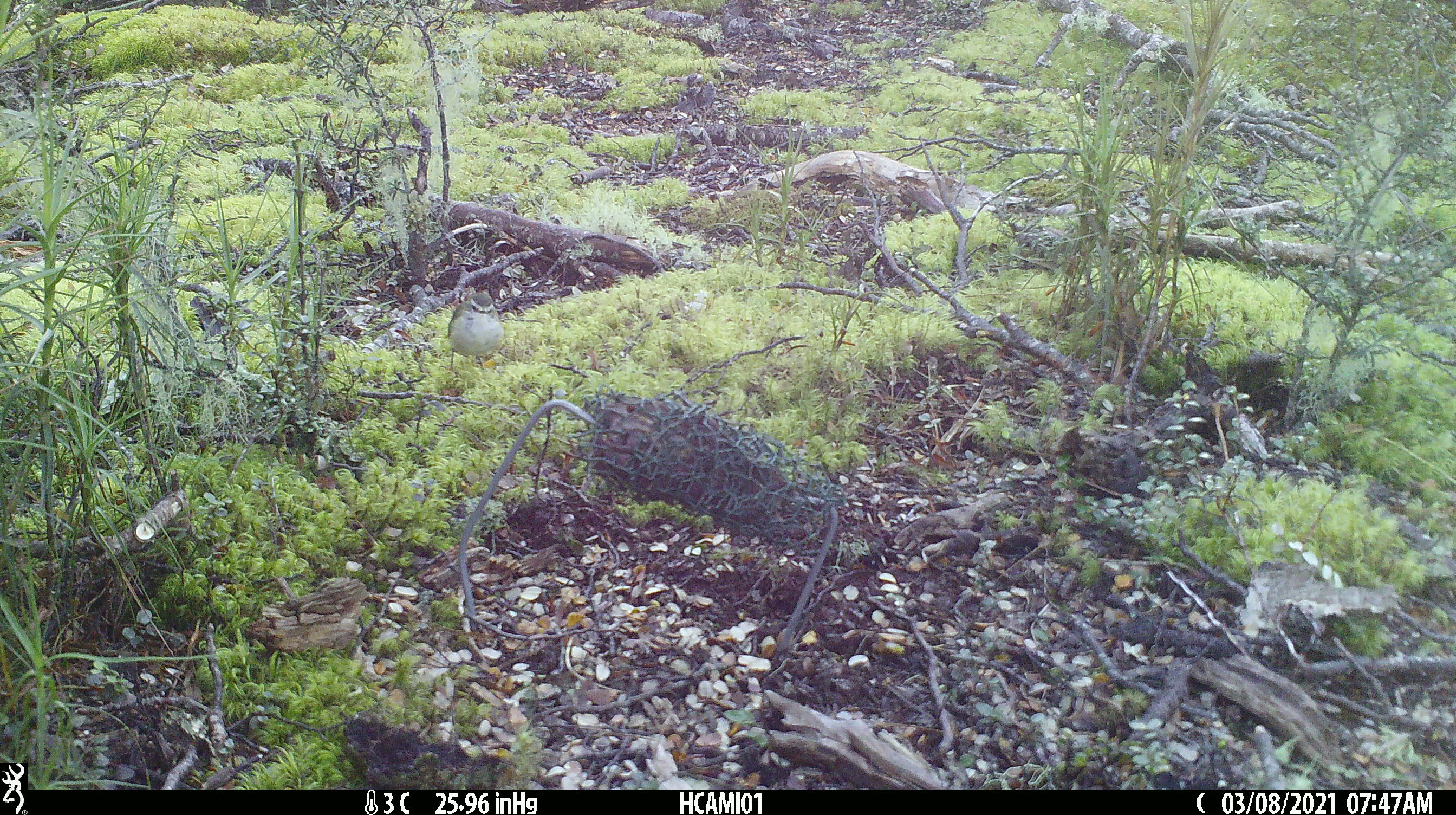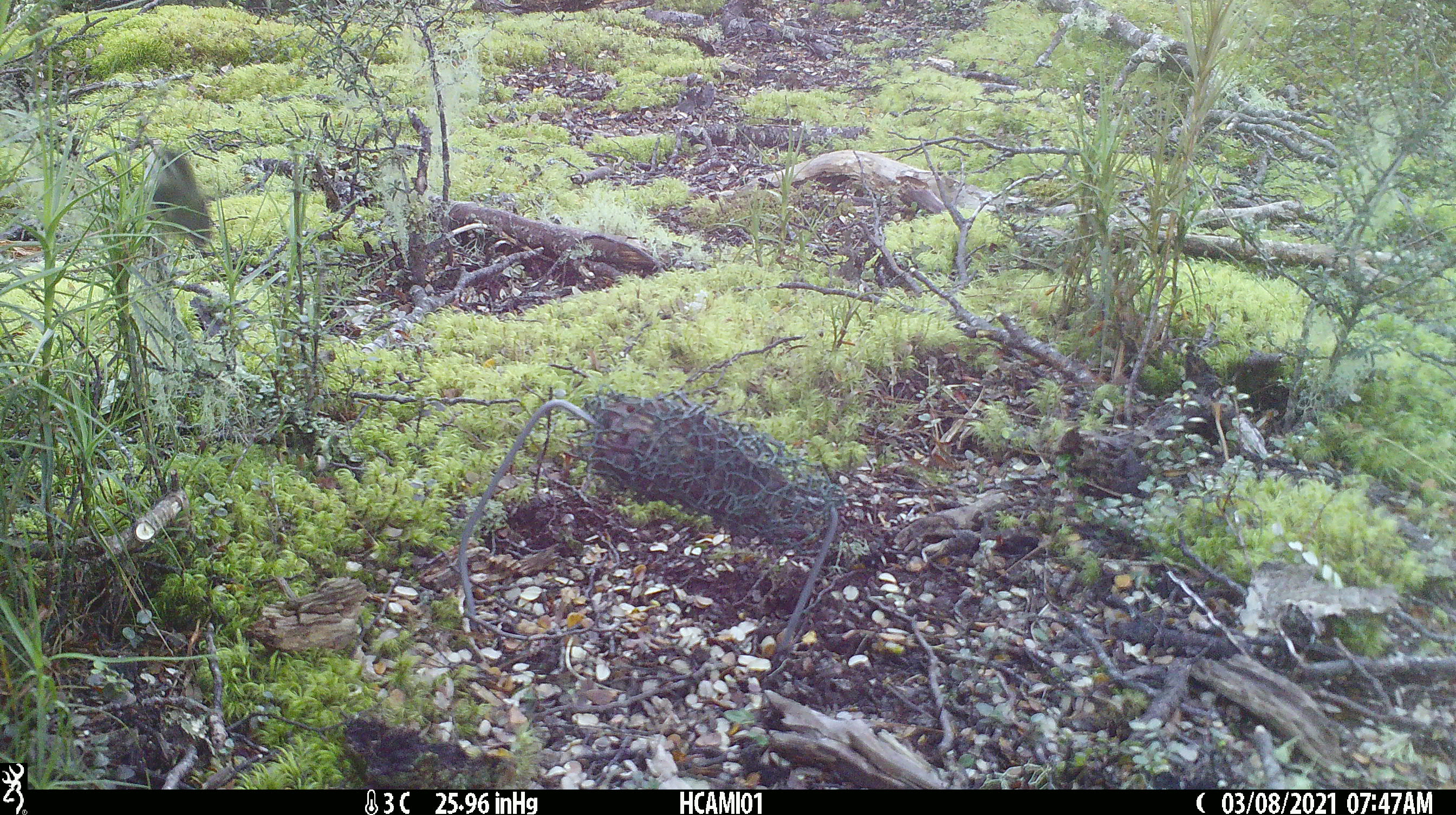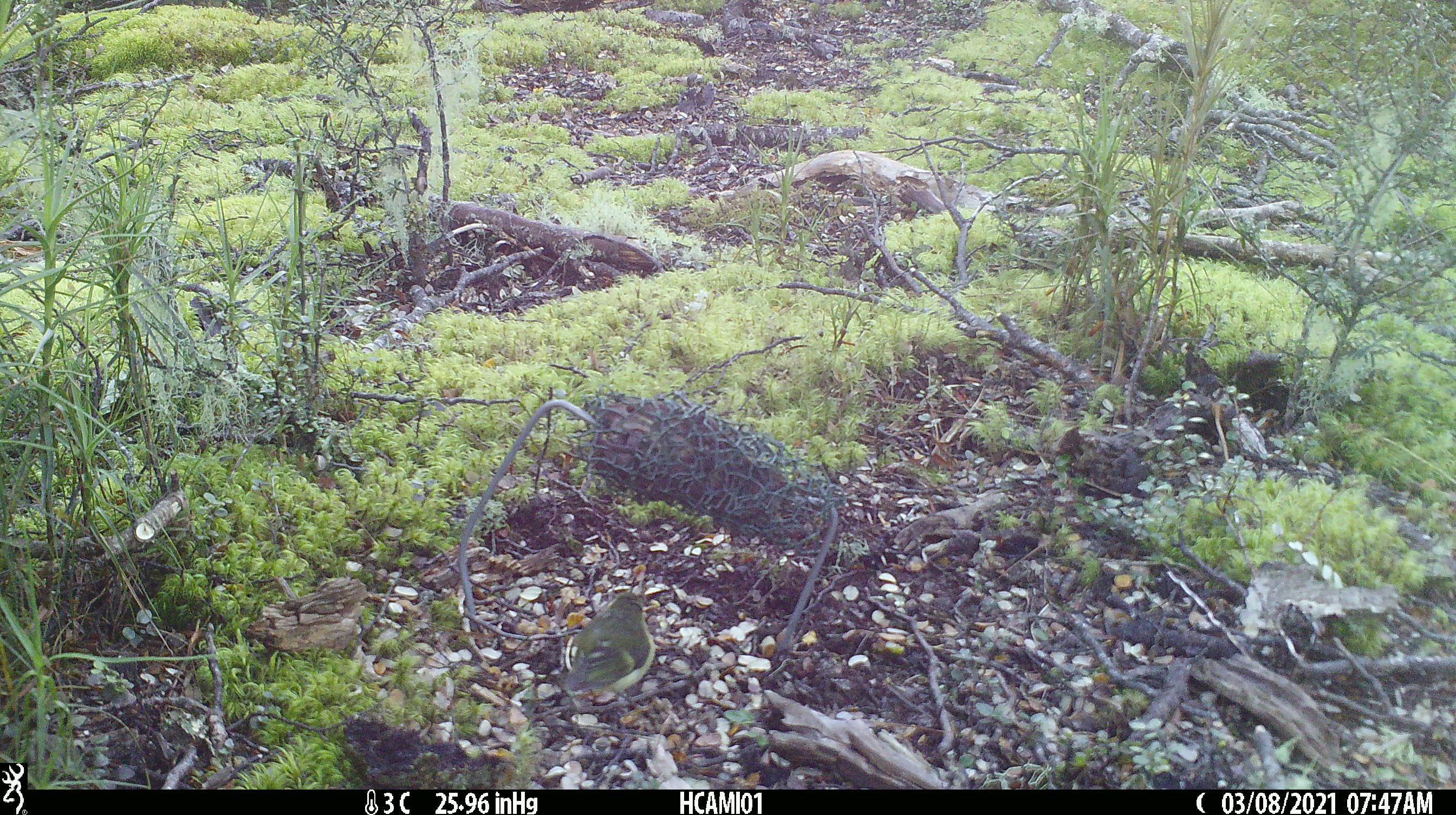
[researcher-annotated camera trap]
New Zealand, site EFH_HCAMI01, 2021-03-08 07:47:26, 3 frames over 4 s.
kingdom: Animalia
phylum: Chordata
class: Aves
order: Passeriformes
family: Acanthisittidae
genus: Acanthisitta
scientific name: Acanthisitta chloris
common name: rifleman